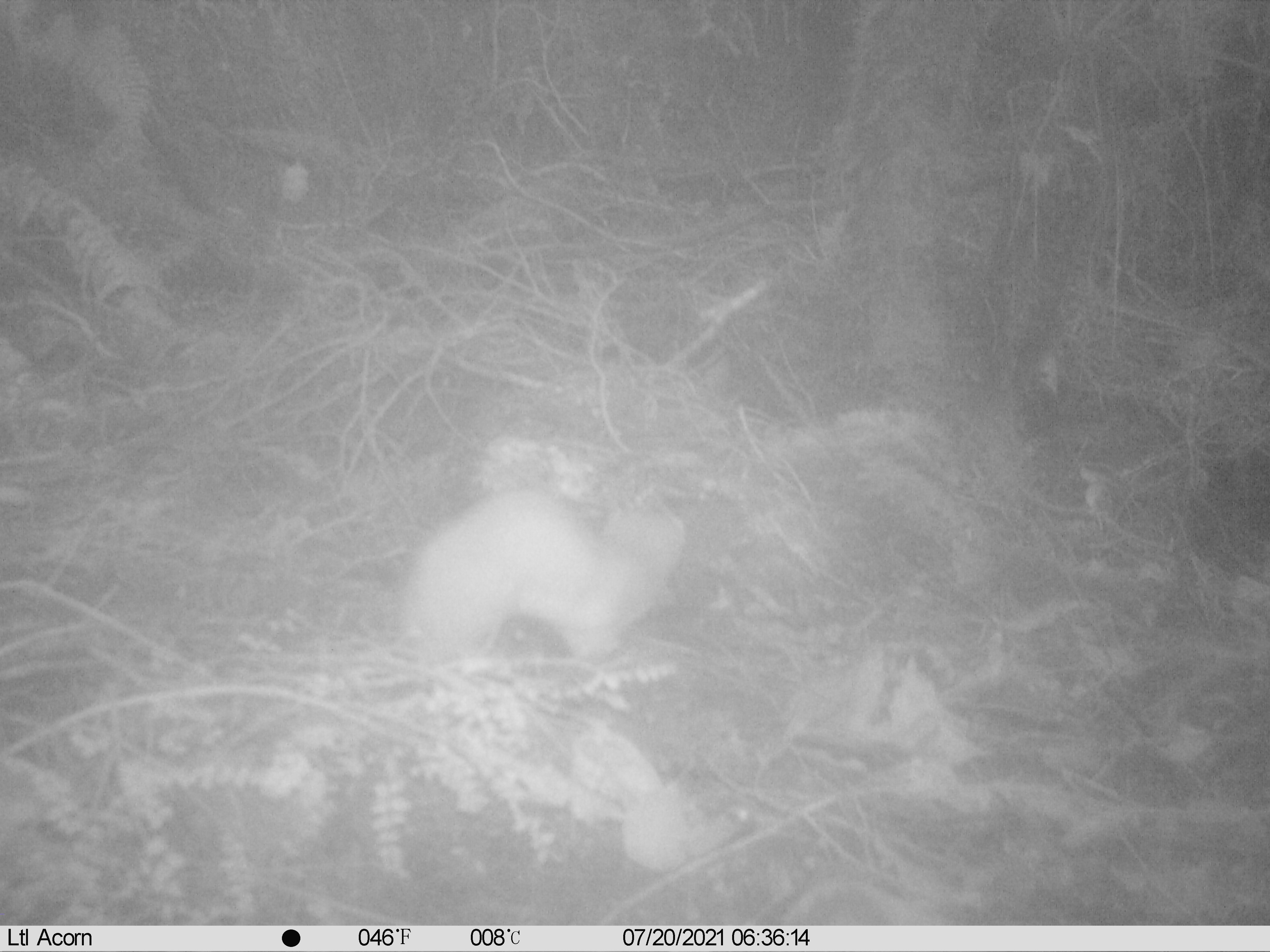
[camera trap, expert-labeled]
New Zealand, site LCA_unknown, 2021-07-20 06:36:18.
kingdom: Animalia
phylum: Chordata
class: Mammalia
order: Carnivora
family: Mustelidae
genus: Mustela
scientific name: Mustela erminea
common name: stoat